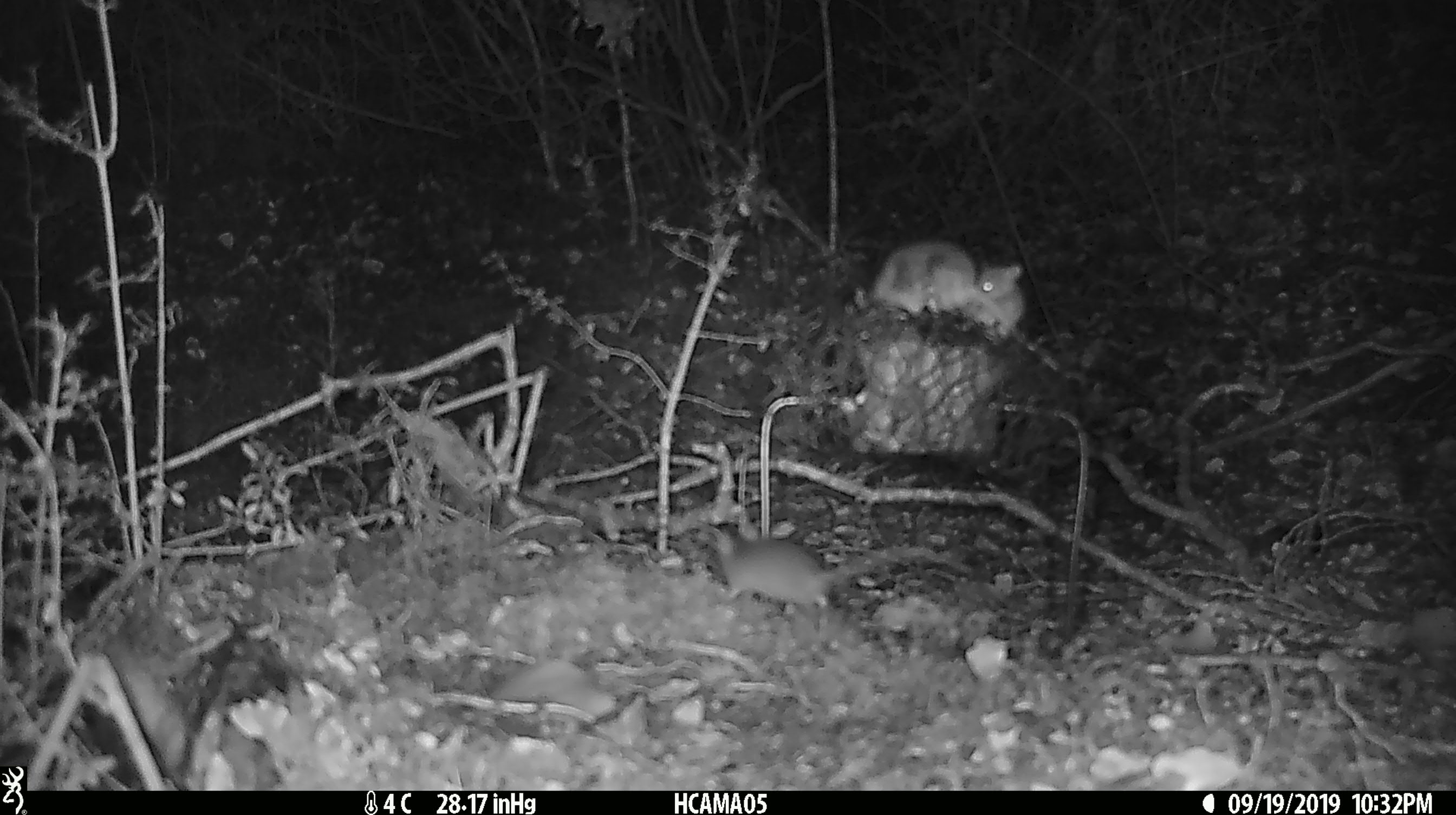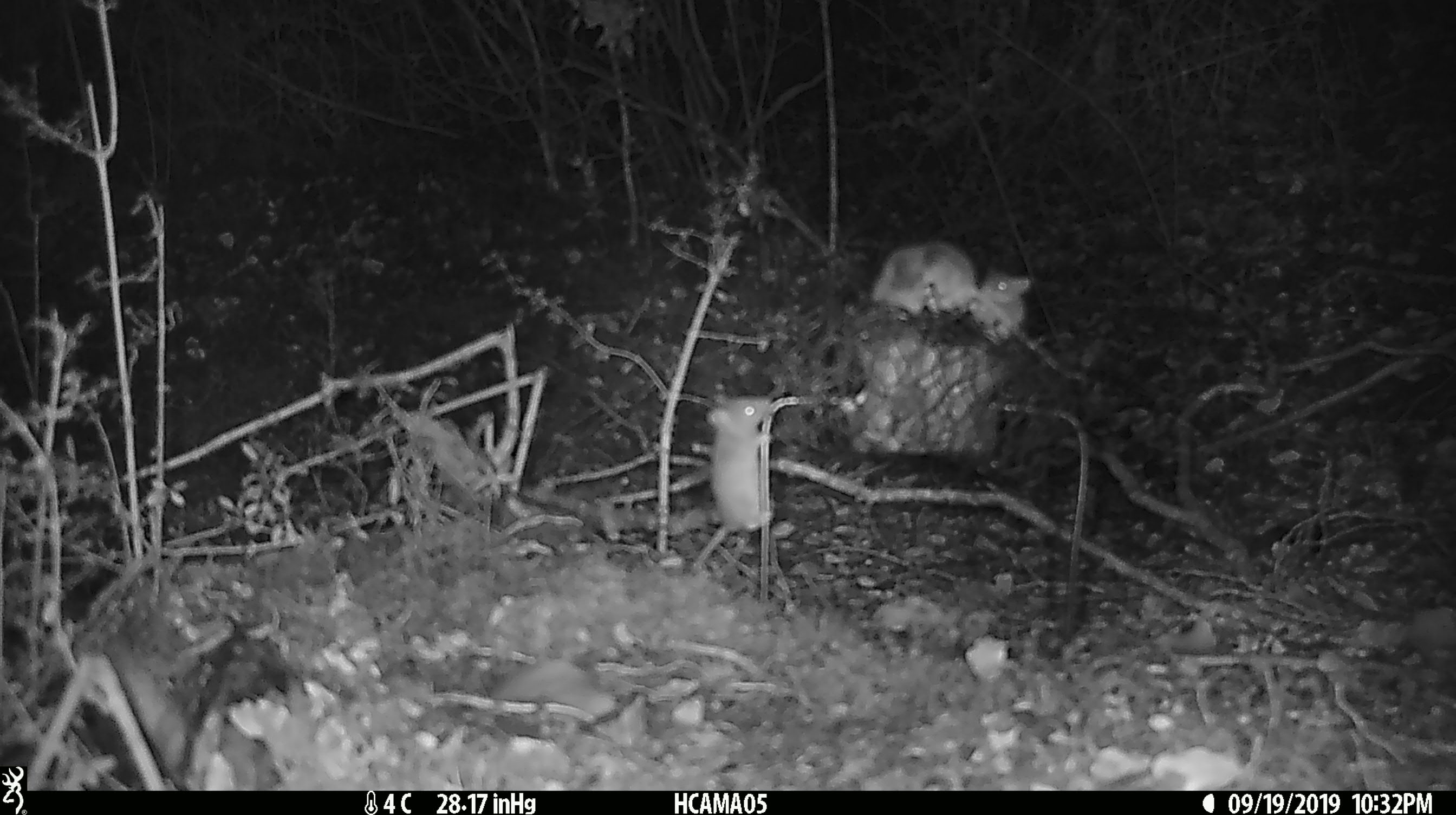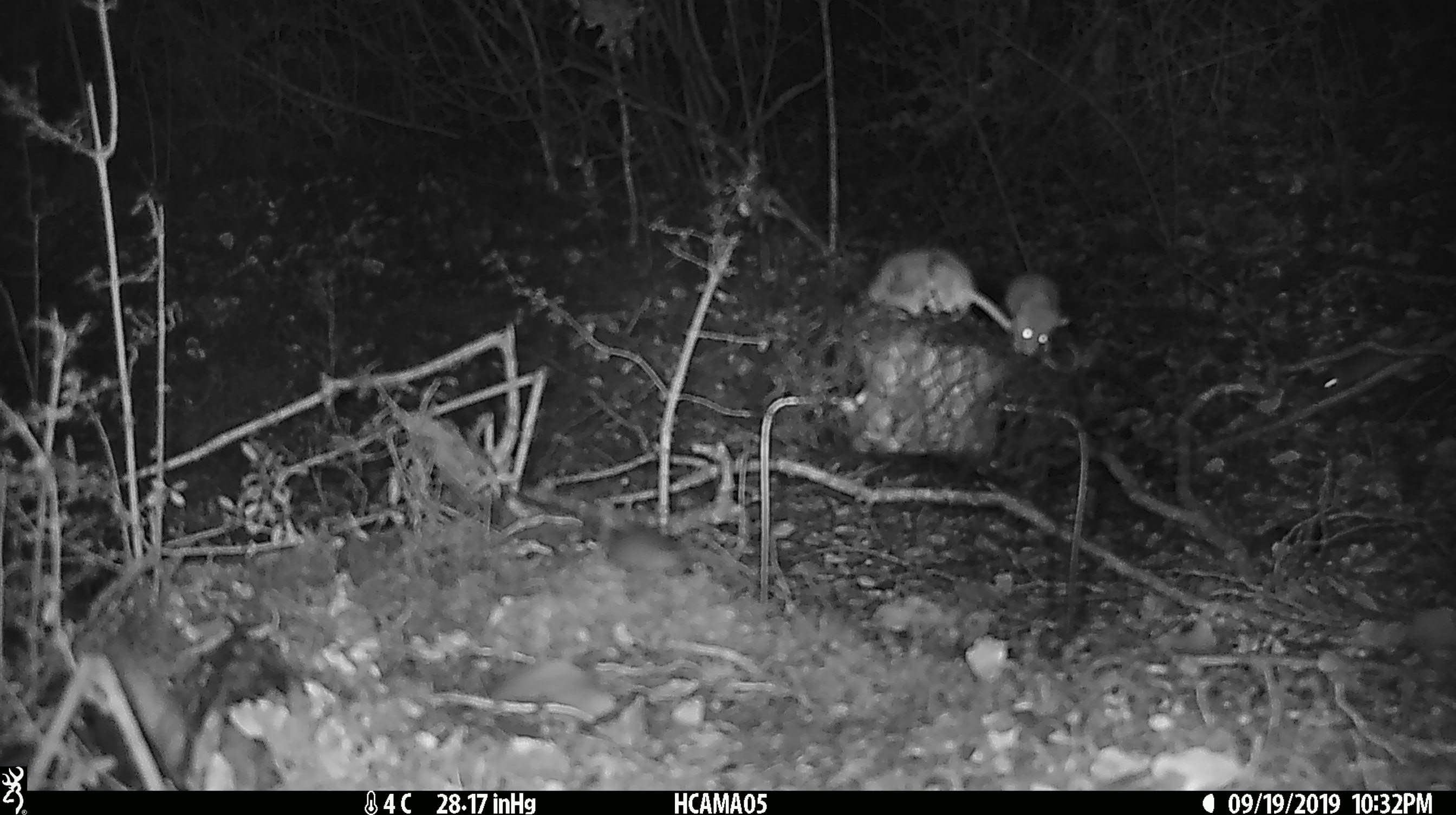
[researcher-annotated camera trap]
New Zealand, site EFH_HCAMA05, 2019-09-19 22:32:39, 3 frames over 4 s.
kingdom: Animalia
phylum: Chordata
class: Mammalia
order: Rodentia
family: Muridae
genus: Mus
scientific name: Mus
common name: mouse